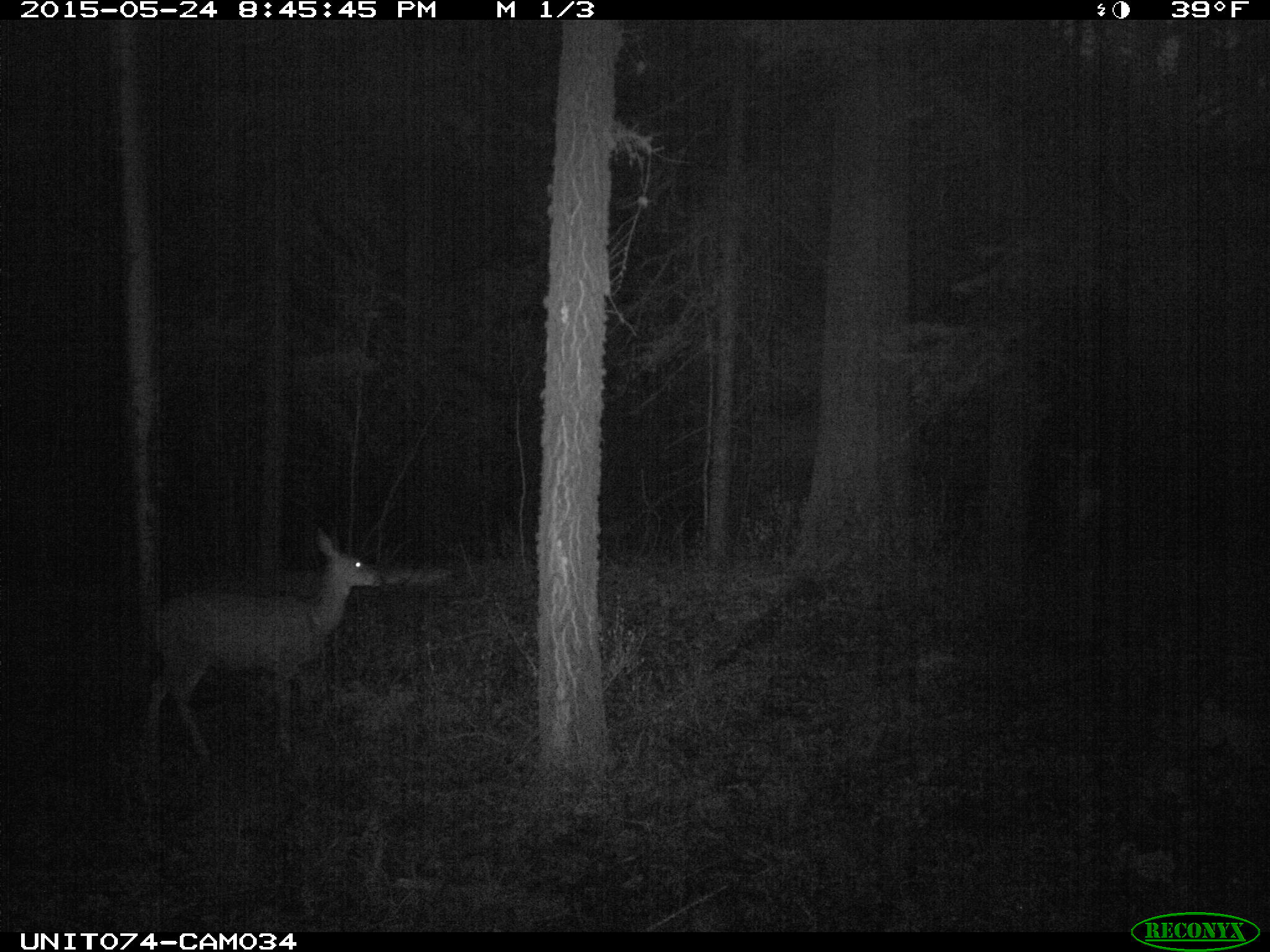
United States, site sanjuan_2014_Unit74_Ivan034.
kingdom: Animalia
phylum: Chordata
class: Mammalia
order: Artiodactyla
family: Cervidae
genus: Odocoileus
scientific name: Odocoileus hemionus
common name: mule deer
Odocoileus hemionus (mule deer).